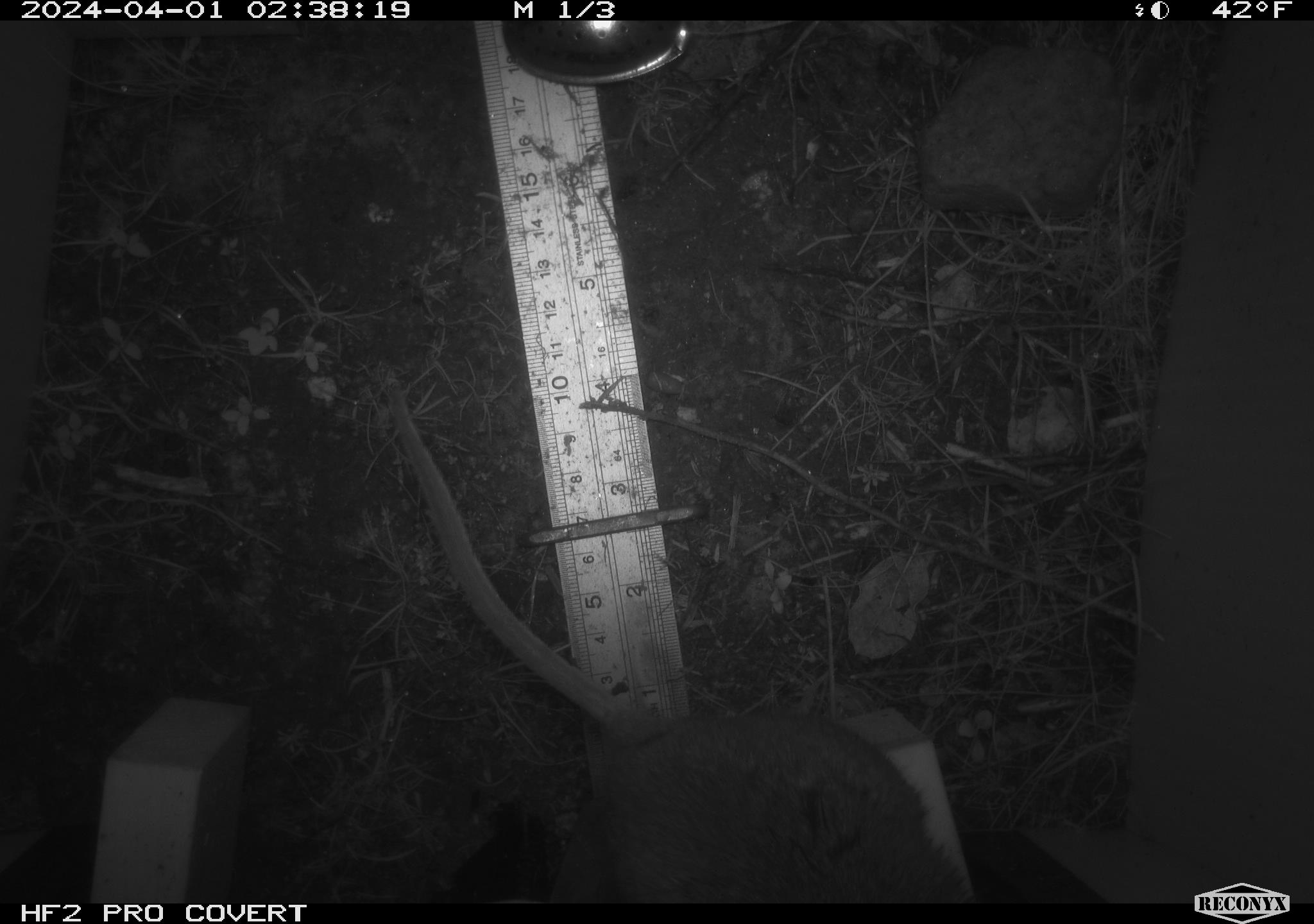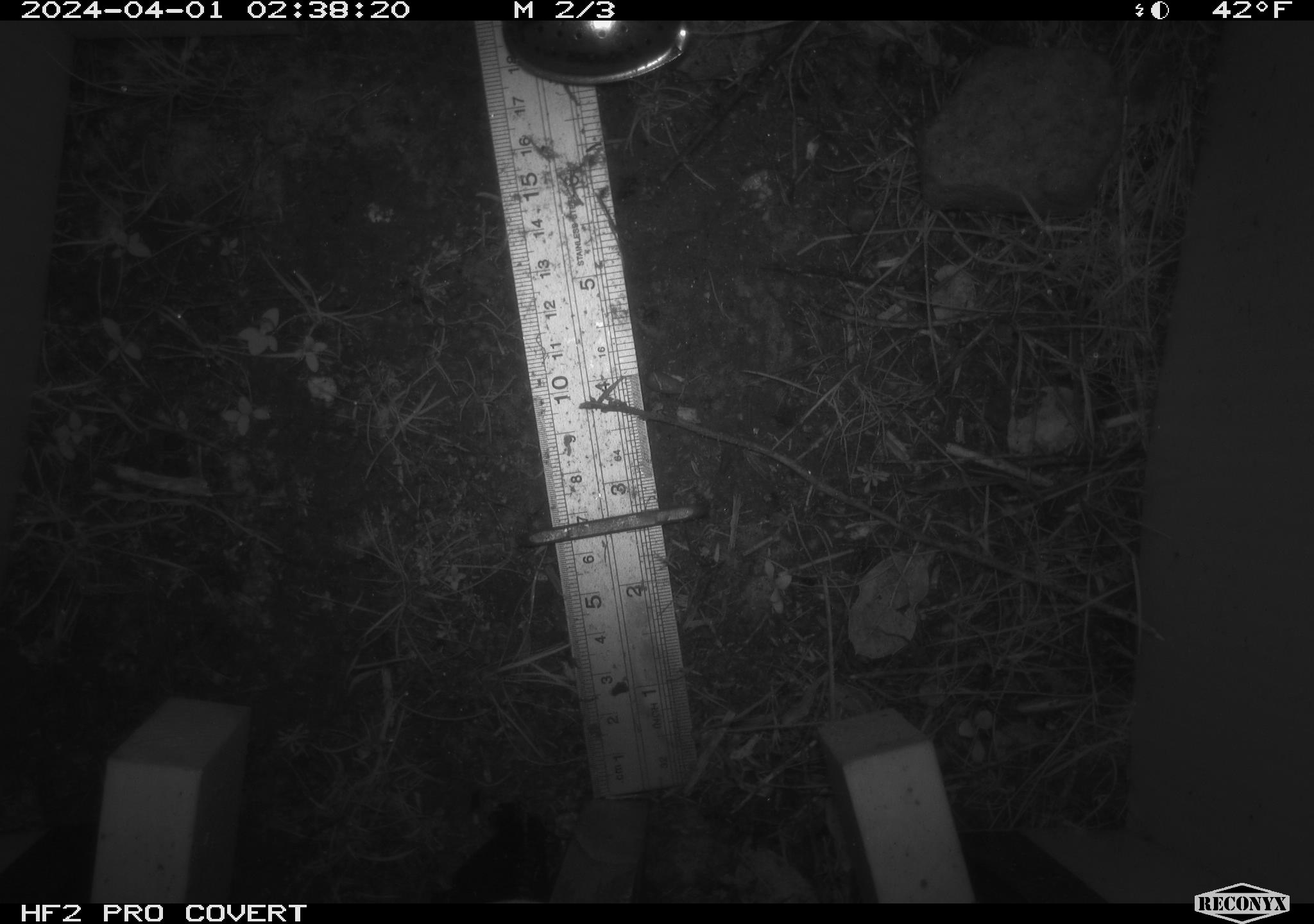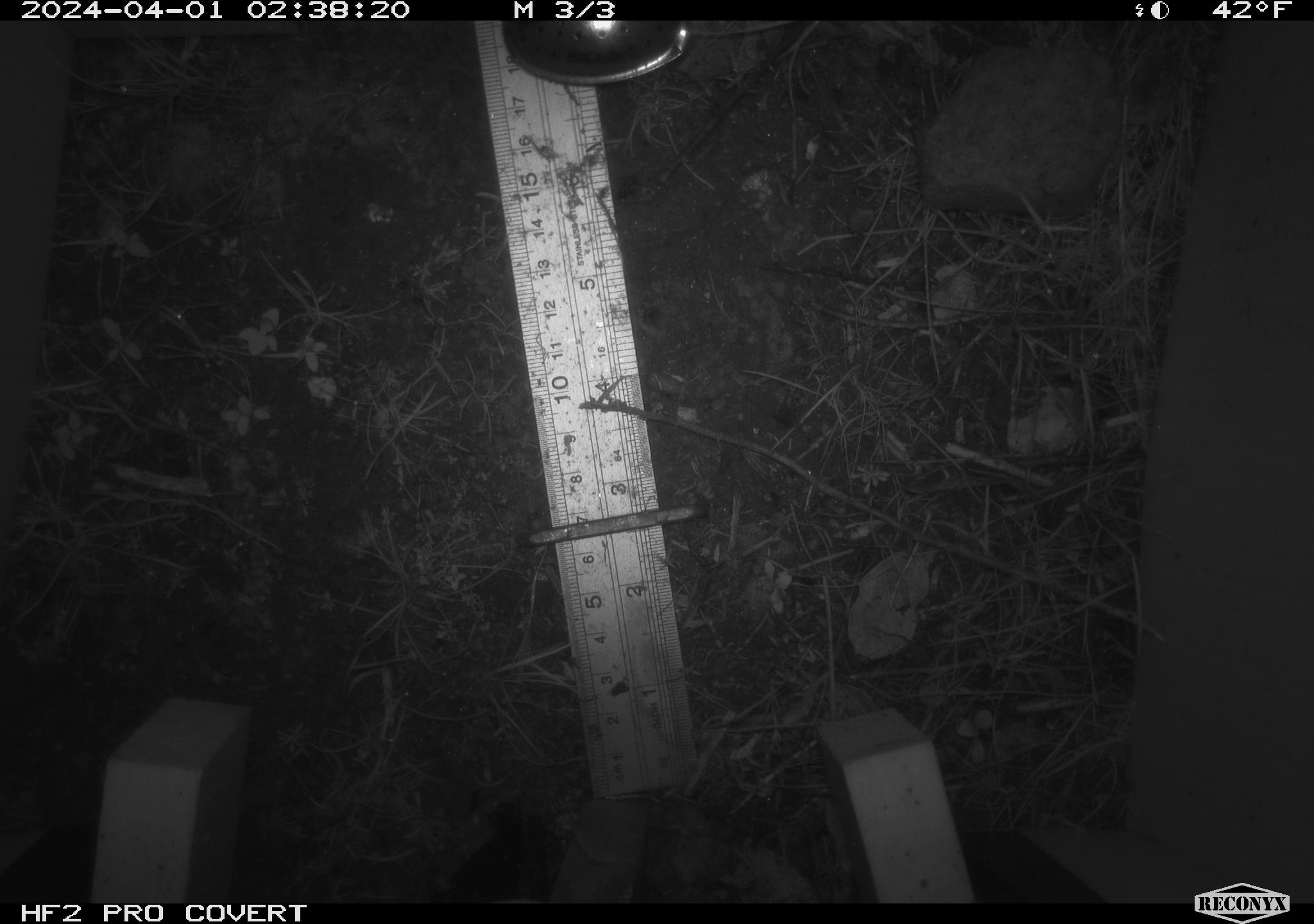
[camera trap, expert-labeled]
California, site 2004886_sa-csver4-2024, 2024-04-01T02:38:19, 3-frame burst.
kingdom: Animalia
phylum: Chordata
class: Mammalia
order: Rodentia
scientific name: Rodentia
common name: woodrat or rat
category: woodrat or rat species